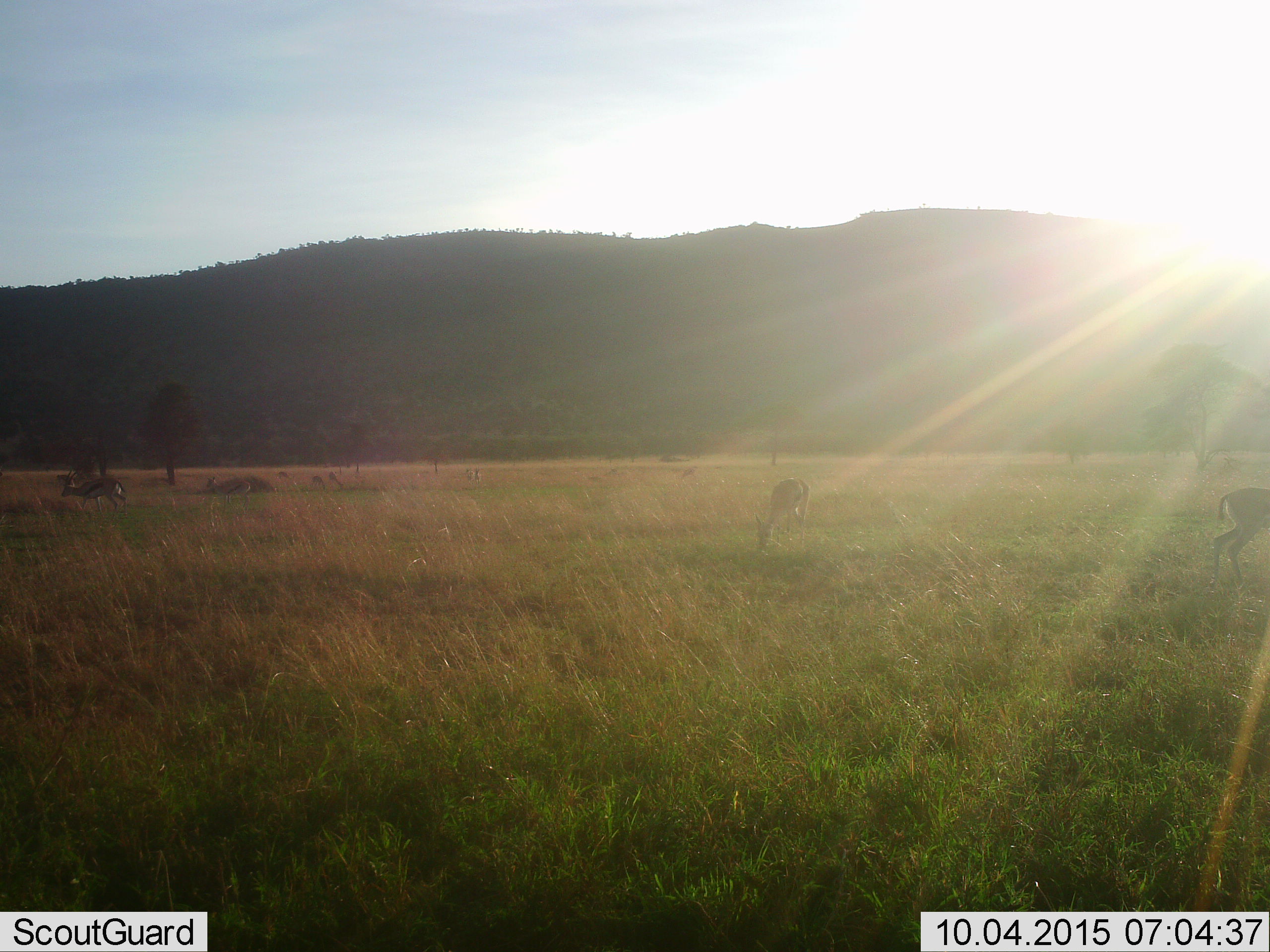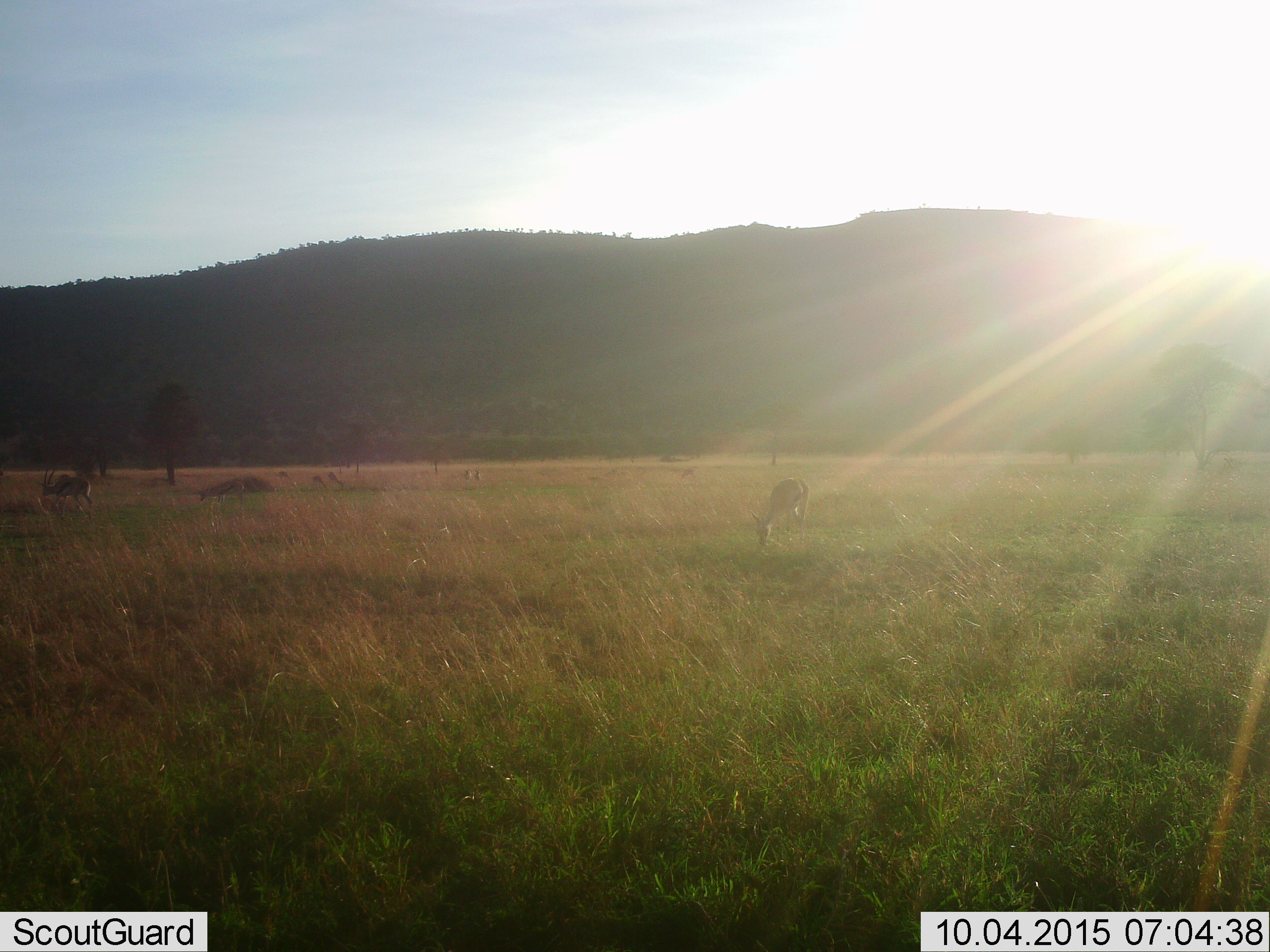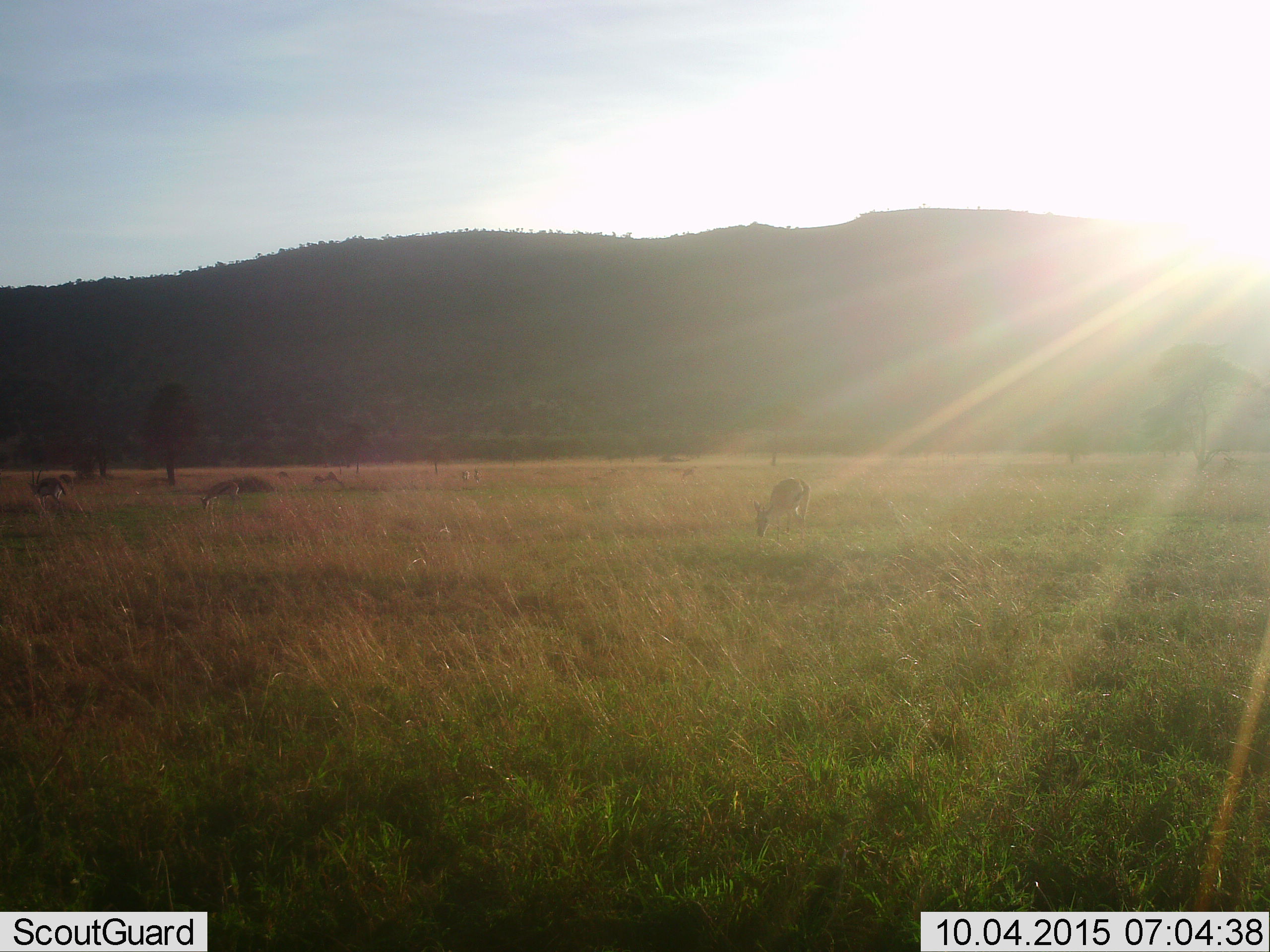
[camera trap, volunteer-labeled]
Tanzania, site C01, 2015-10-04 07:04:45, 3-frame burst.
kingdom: Animalia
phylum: Chordata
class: Mammalia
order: Artiodactyla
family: Bovidae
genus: Eudorcas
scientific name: Eudorcas thomsonii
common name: thomson's gazelle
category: gazellethomsons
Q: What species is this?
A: Gazellethomsons (thomson's gazelle) (Eudorcas thomsonii).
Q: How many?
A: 6.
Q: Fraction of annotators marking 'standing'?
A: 59%.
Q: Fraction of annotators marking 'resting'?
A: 0%.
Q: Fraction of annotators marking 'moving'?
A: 88%.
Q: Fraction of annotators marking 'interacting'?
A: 0%.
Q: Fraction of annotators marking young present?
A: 12%.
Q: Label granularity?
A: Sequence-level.